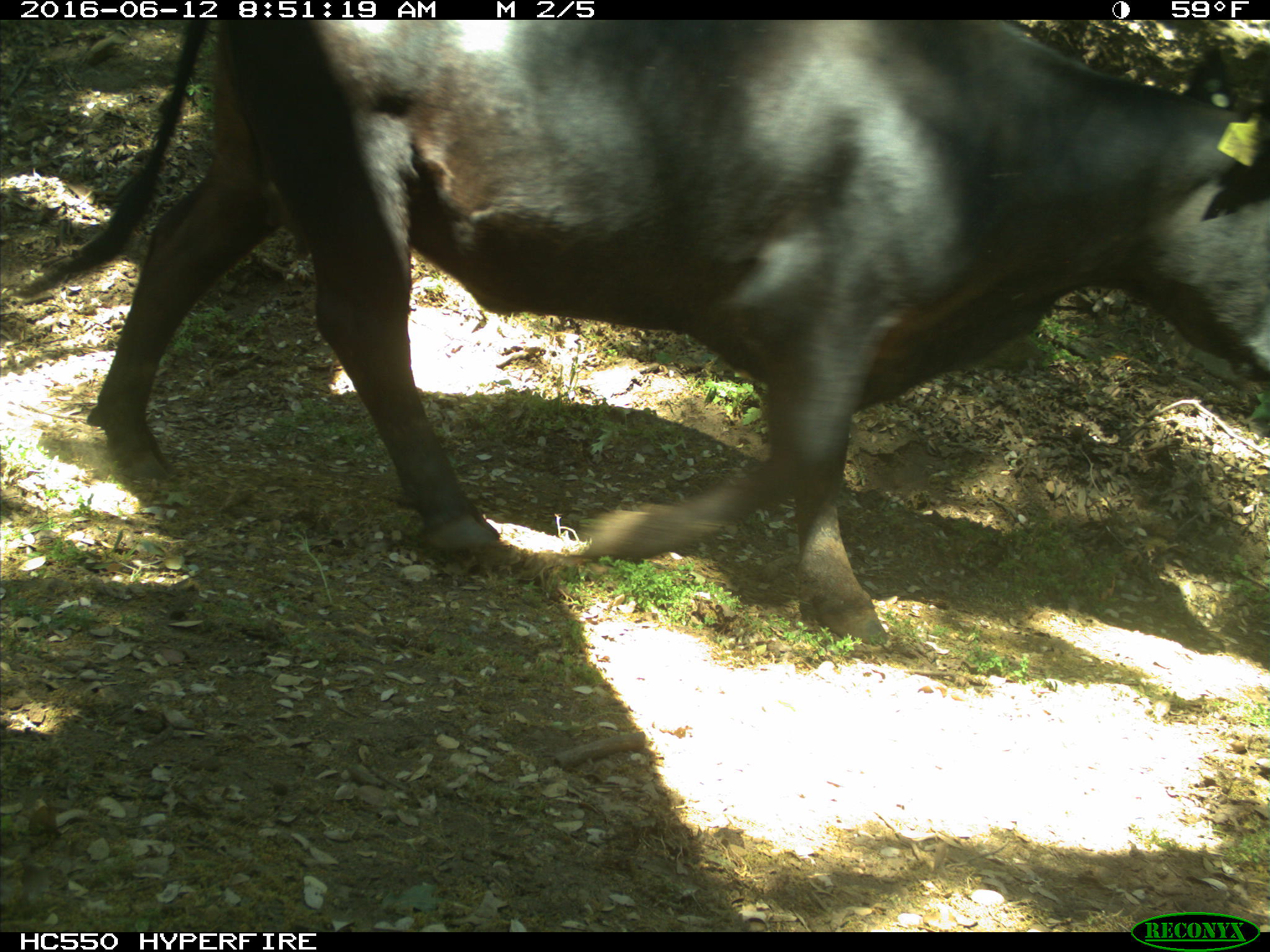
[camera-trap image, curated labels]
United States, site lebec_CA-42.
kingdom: Animalia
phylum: Chordata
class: Mammalia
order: Artiodactyla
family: Bovidae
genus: Bos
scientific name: Bos taurus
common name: domestic cow